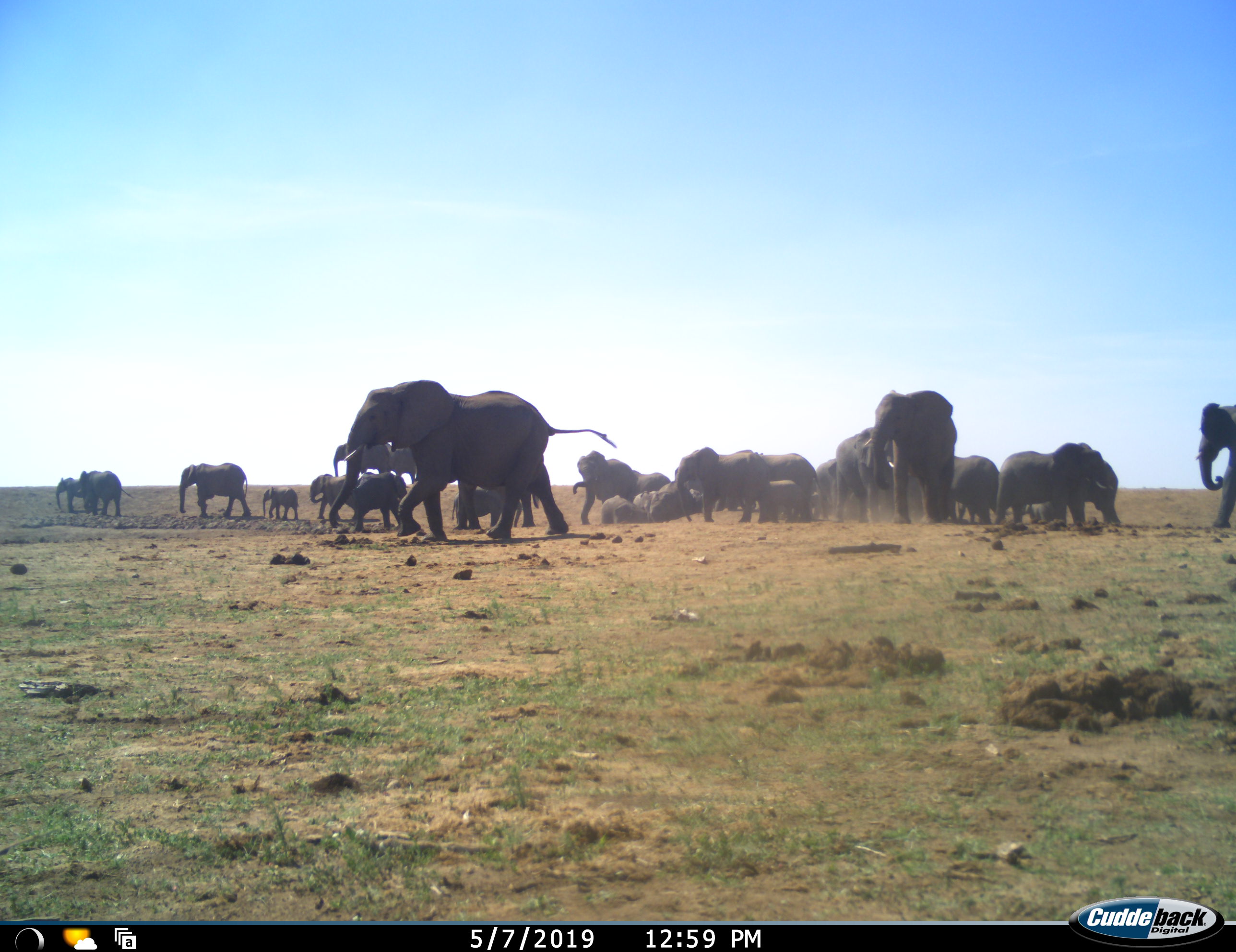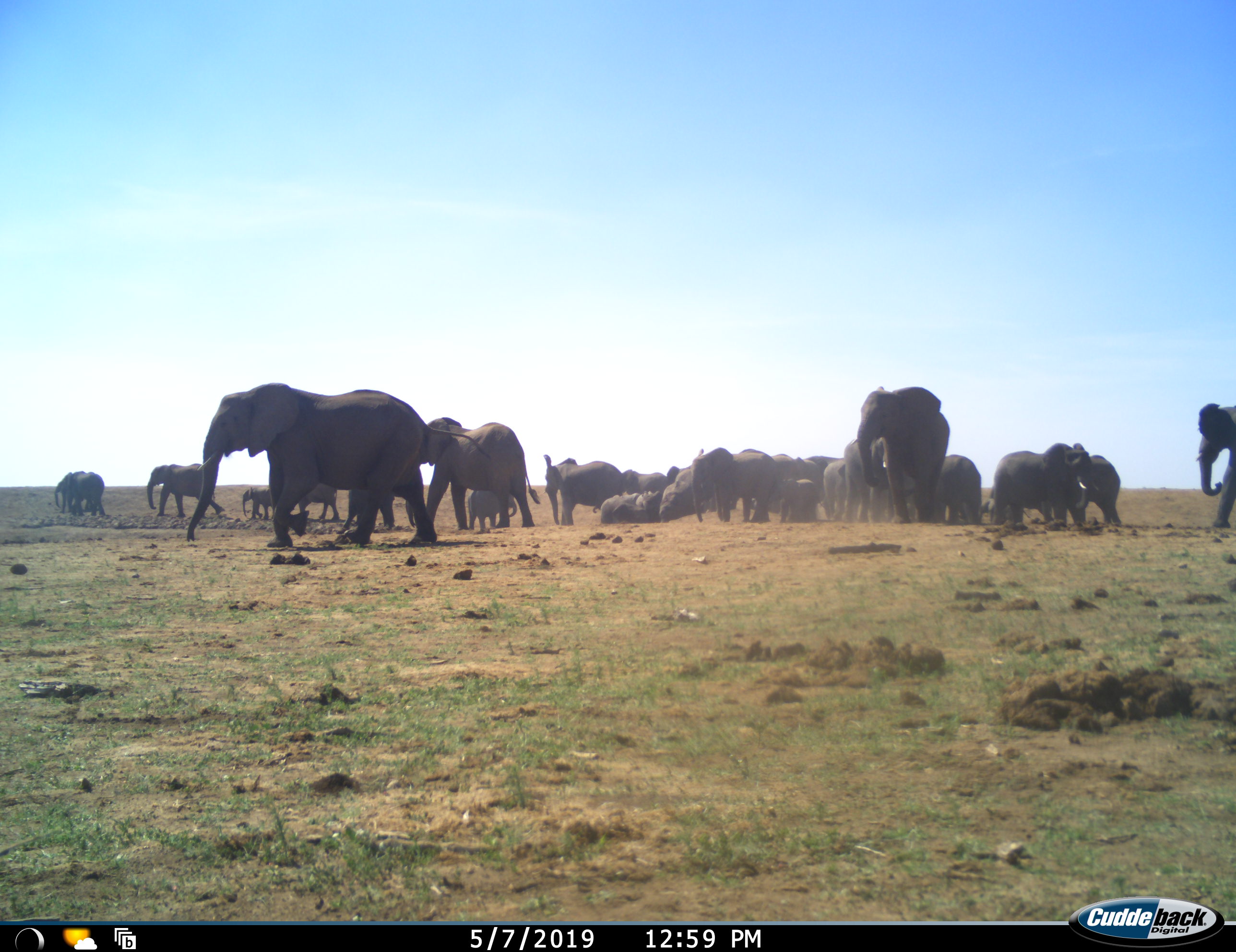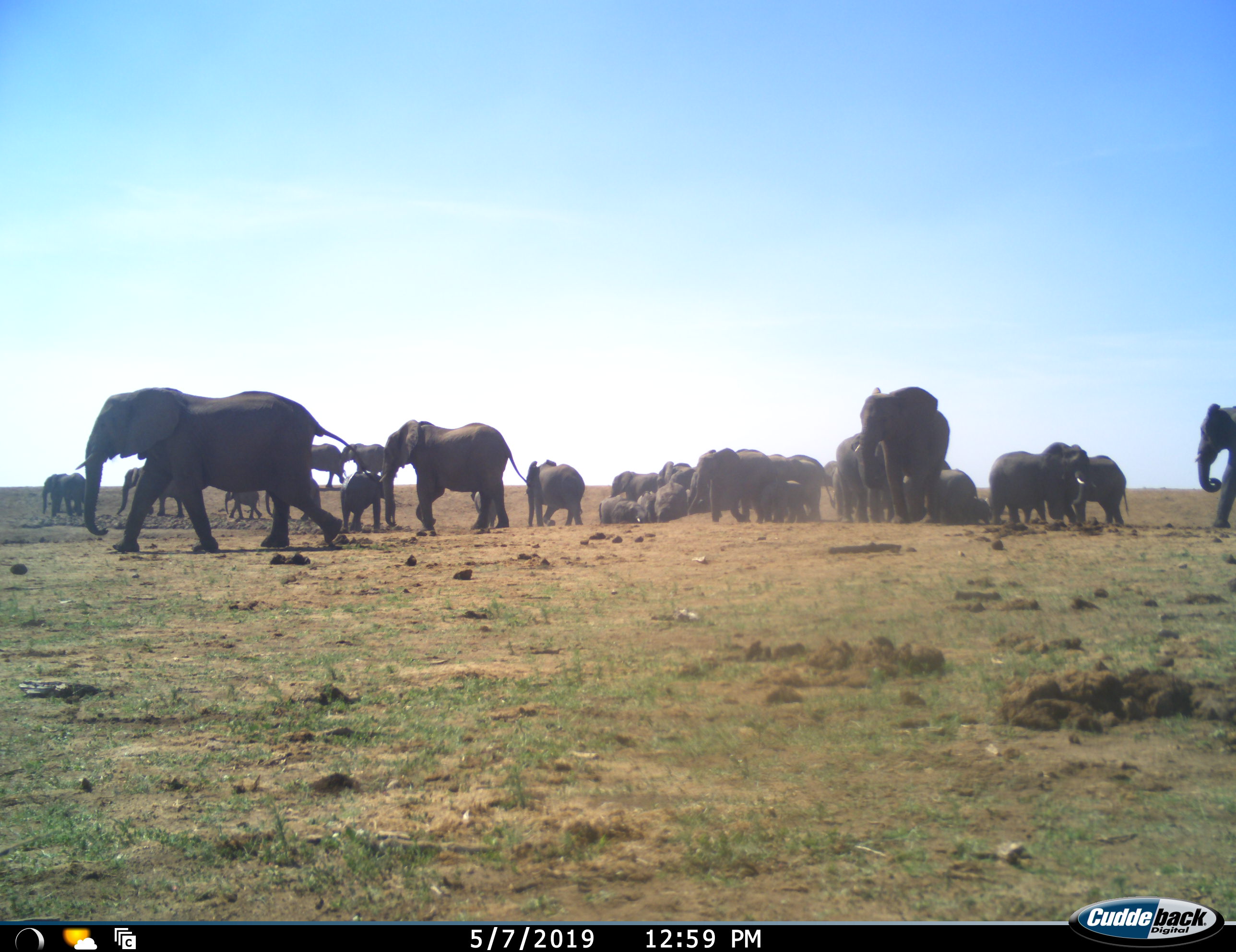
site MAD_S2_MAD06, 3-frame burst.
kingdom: Animalia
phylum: Chordata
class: Mammalia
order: Proboscidea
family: Elephantidae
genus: Loxodonta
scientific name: Loxodonta africana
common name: african bush elephant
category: elephant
Elephant (african bush elephant) (Loxodonta africana), count 11-50. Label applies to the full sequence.